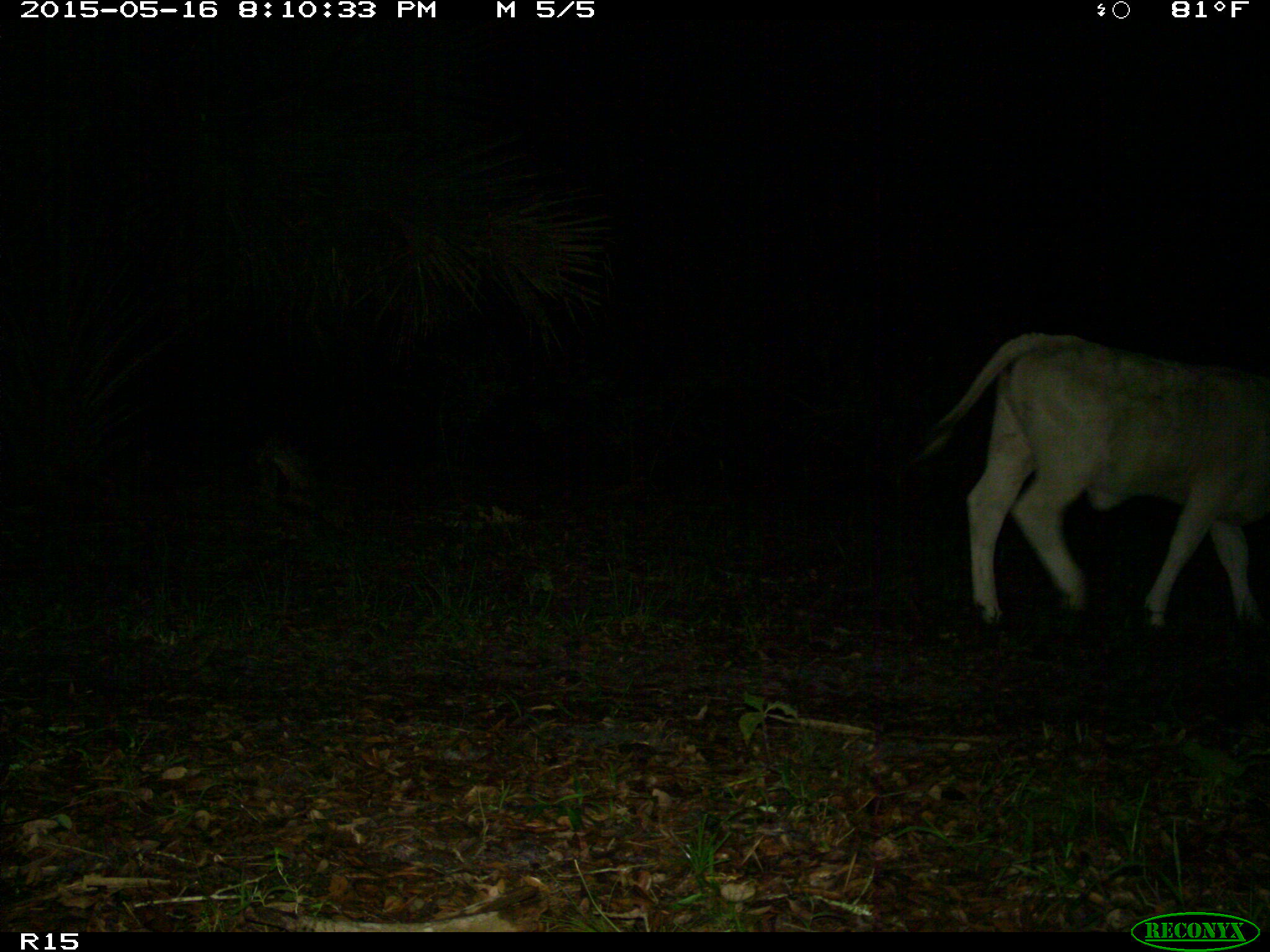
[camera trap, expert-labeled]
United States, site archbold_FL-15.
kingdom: Animalia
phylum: Chordata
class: Mammalia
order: Artiodactyla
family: Bovidae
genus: Bos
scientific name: Bos taurus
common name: domestic cow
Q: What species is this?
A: Bos taurus (domestic cow).